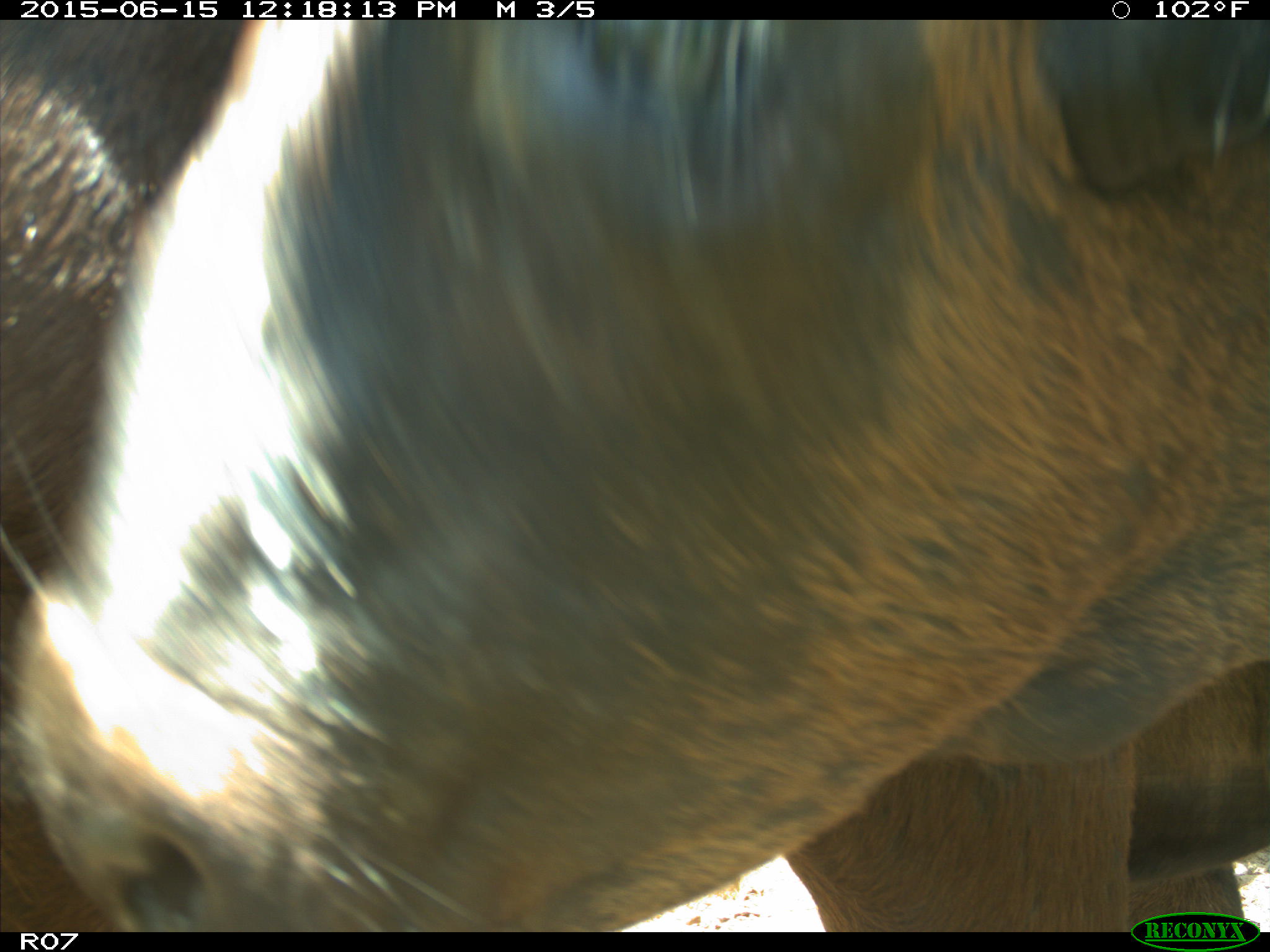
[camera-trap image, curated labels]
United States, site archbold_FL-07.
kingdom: Animalia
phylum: Chordata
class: Mammalia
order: Artiodactyla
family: Bovidae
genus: Bos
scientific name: Bos taurus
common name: domestic cow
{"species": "Bos taurus (domestic cow)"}